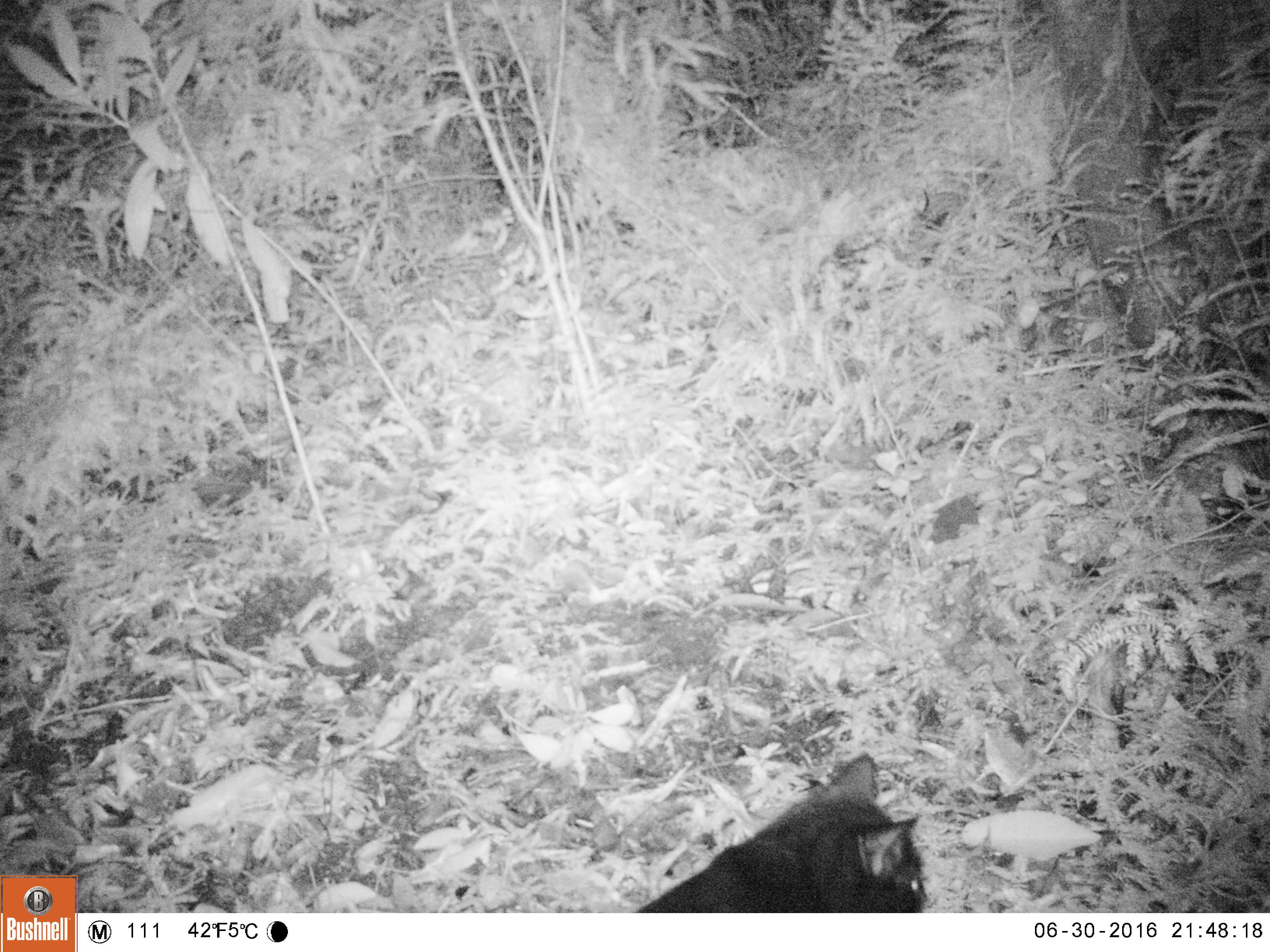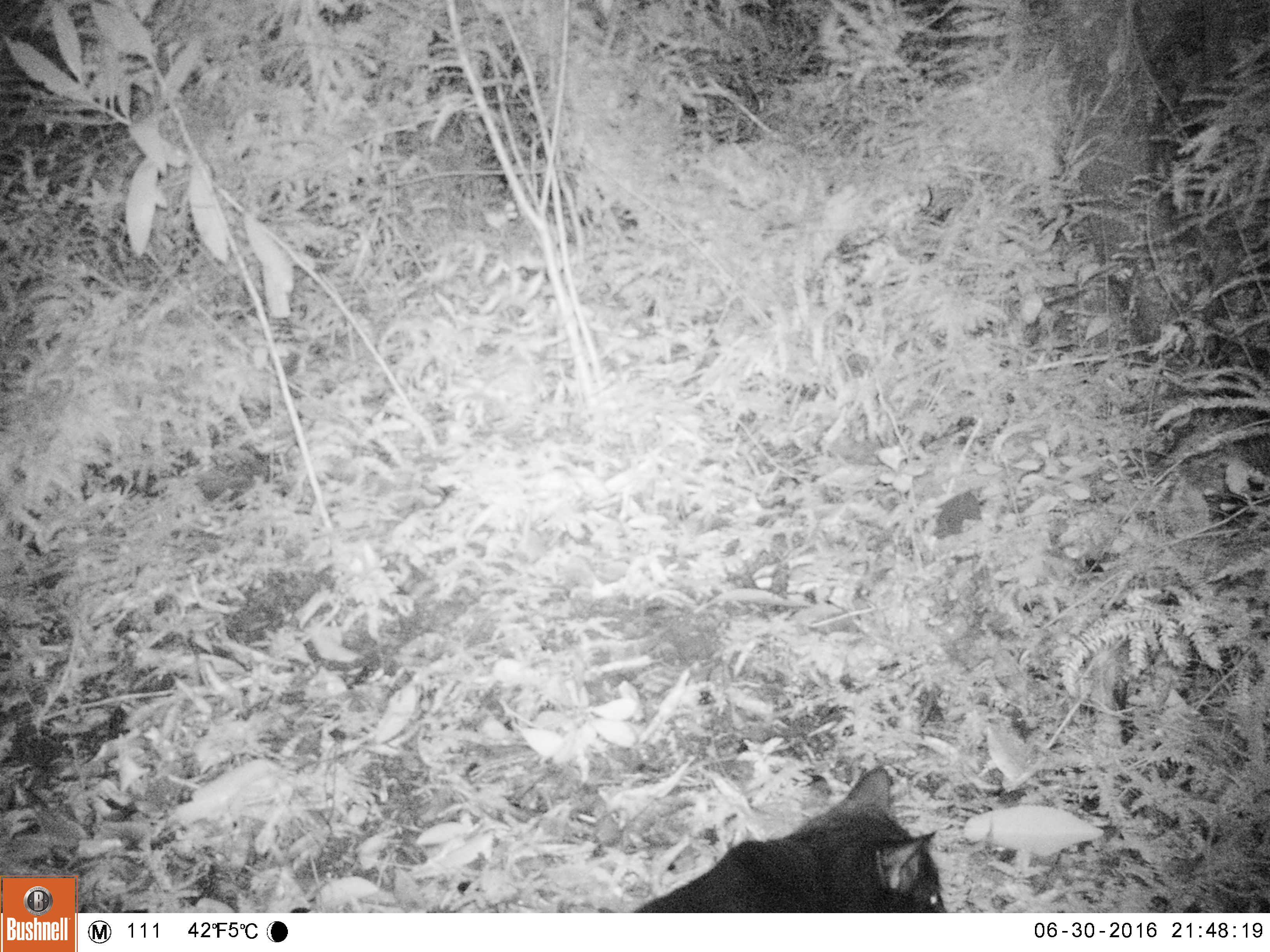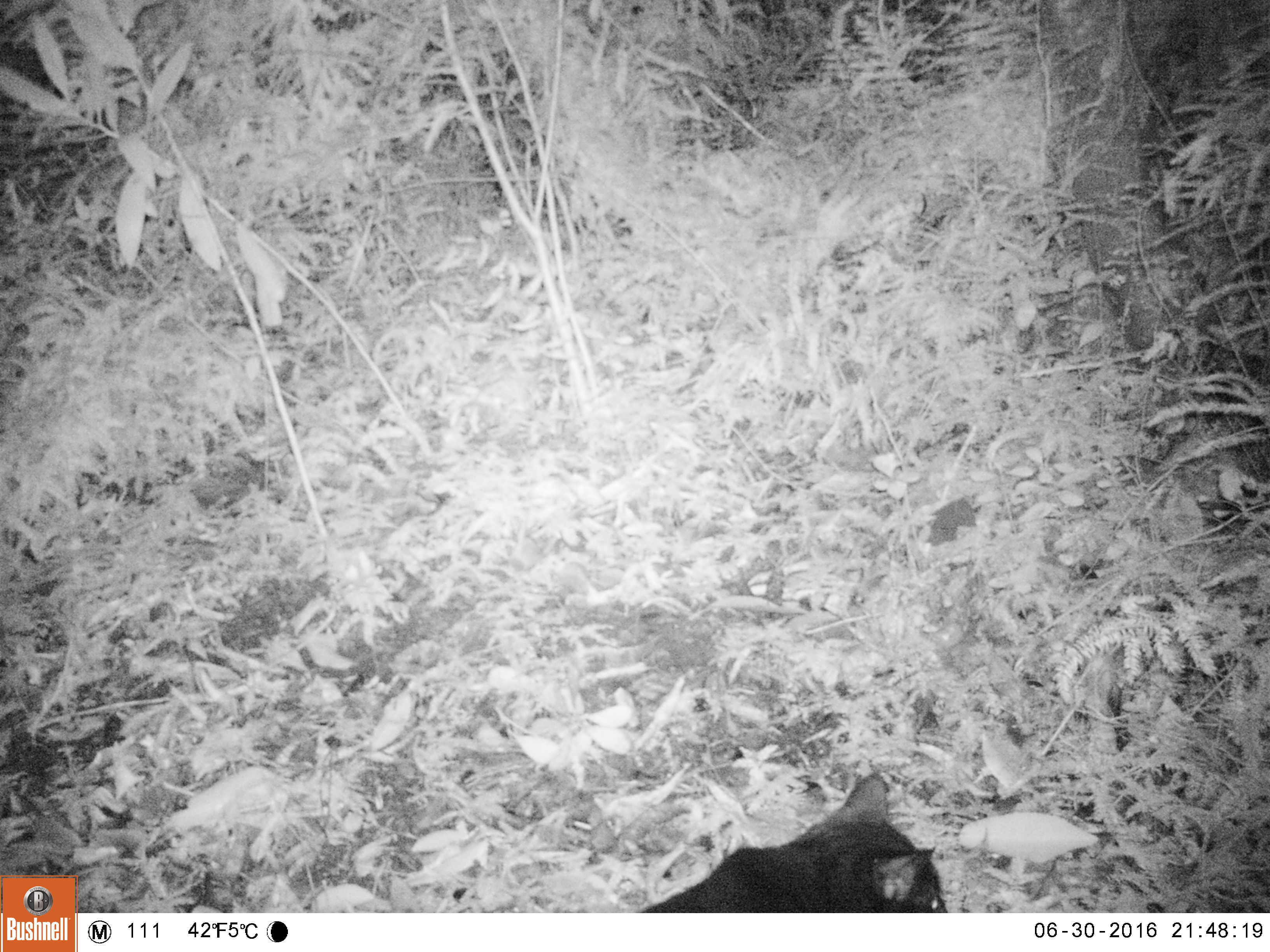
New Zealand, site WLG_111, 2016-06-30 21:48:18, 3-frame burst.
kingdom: Animalia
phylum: Chordata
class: Mammalia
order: Carnivora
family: Felidae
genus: Felis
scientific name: Felis catus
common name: domestic cat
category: cat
Cat (domestic cat) (Felis catus).